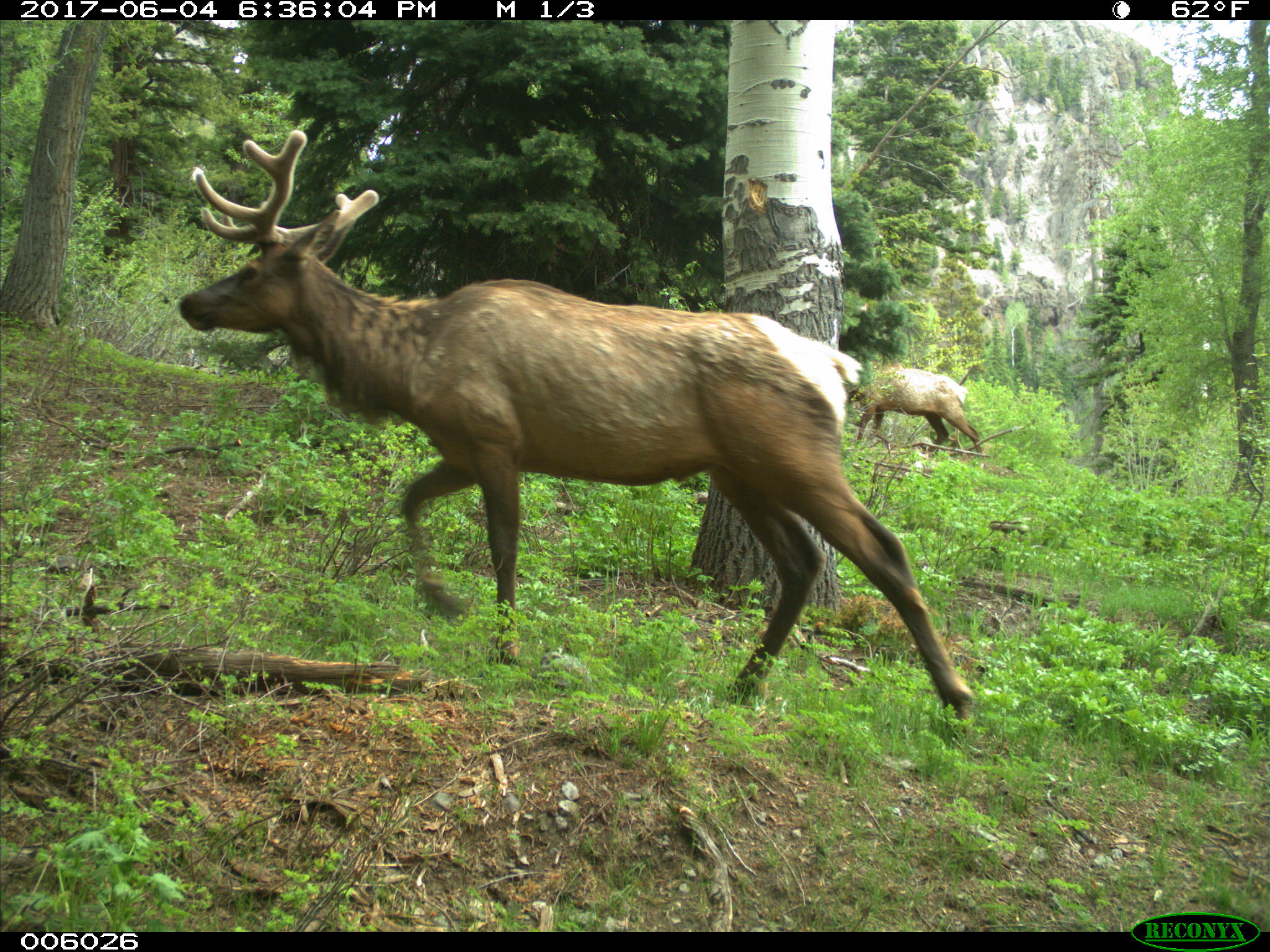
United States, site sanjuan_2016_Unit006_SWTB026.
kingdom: Animalia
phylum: Chordata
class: Mammalia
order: Artiodactyla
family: Cervidae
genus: Cervus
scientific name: Cervus elaphus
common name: red deer